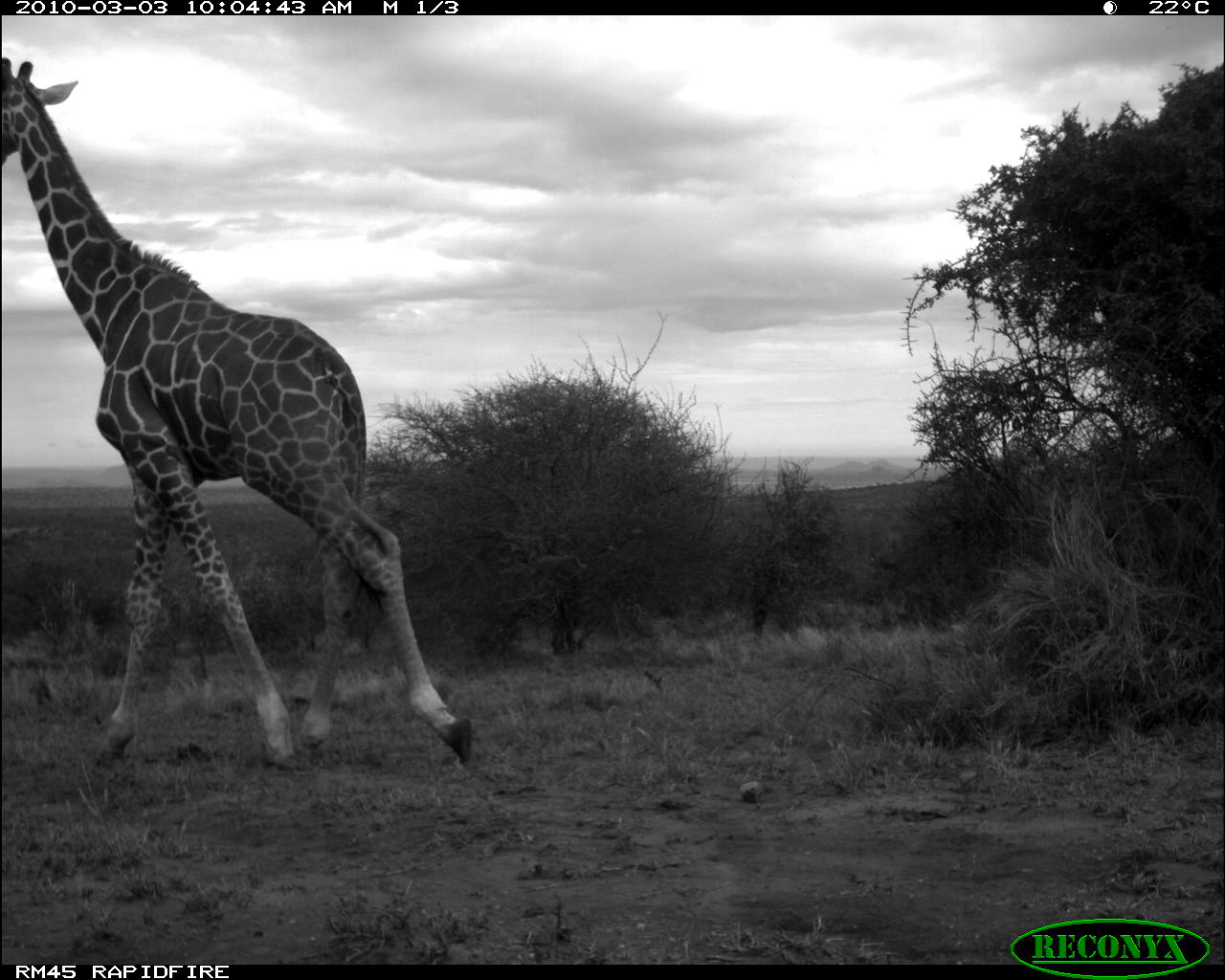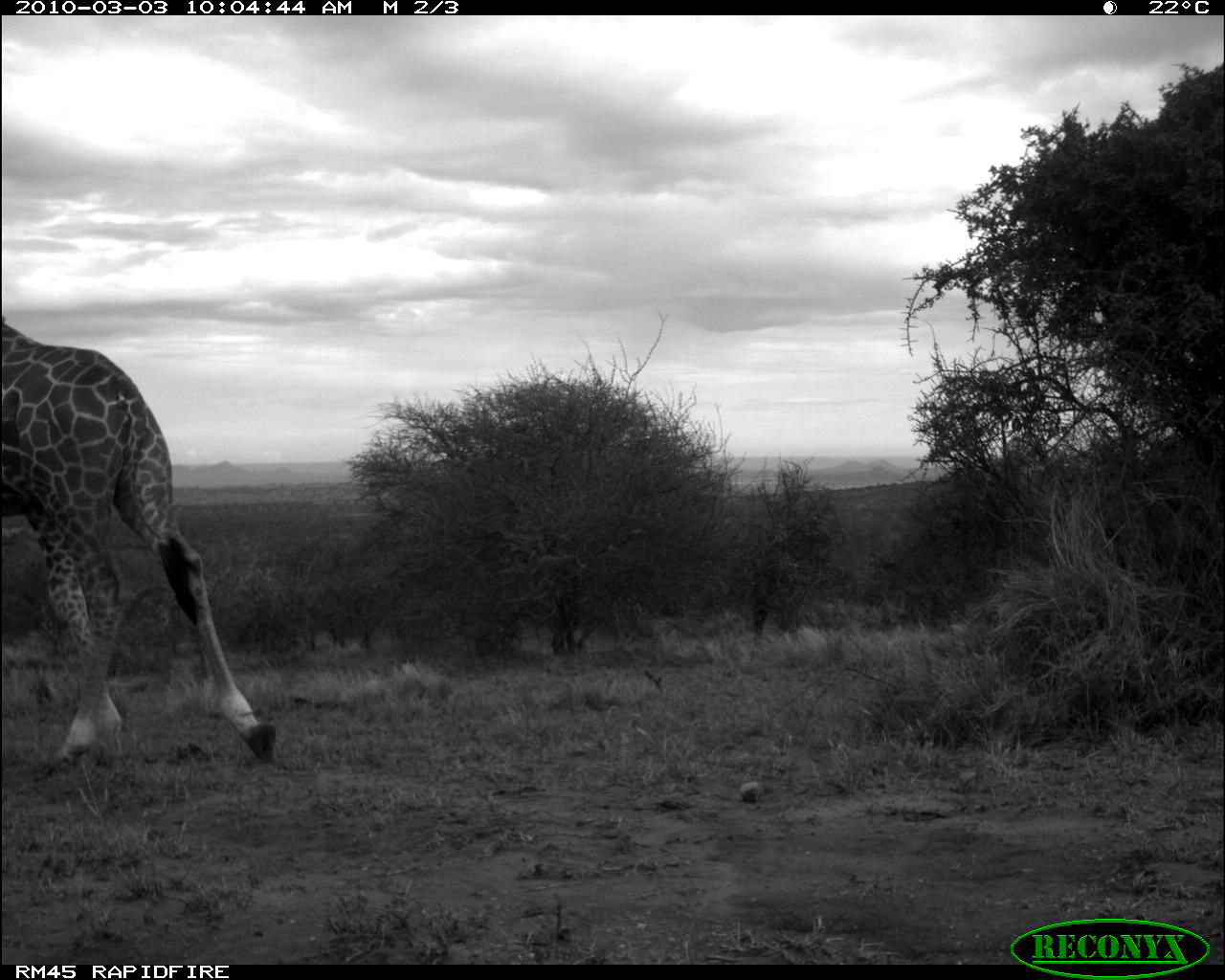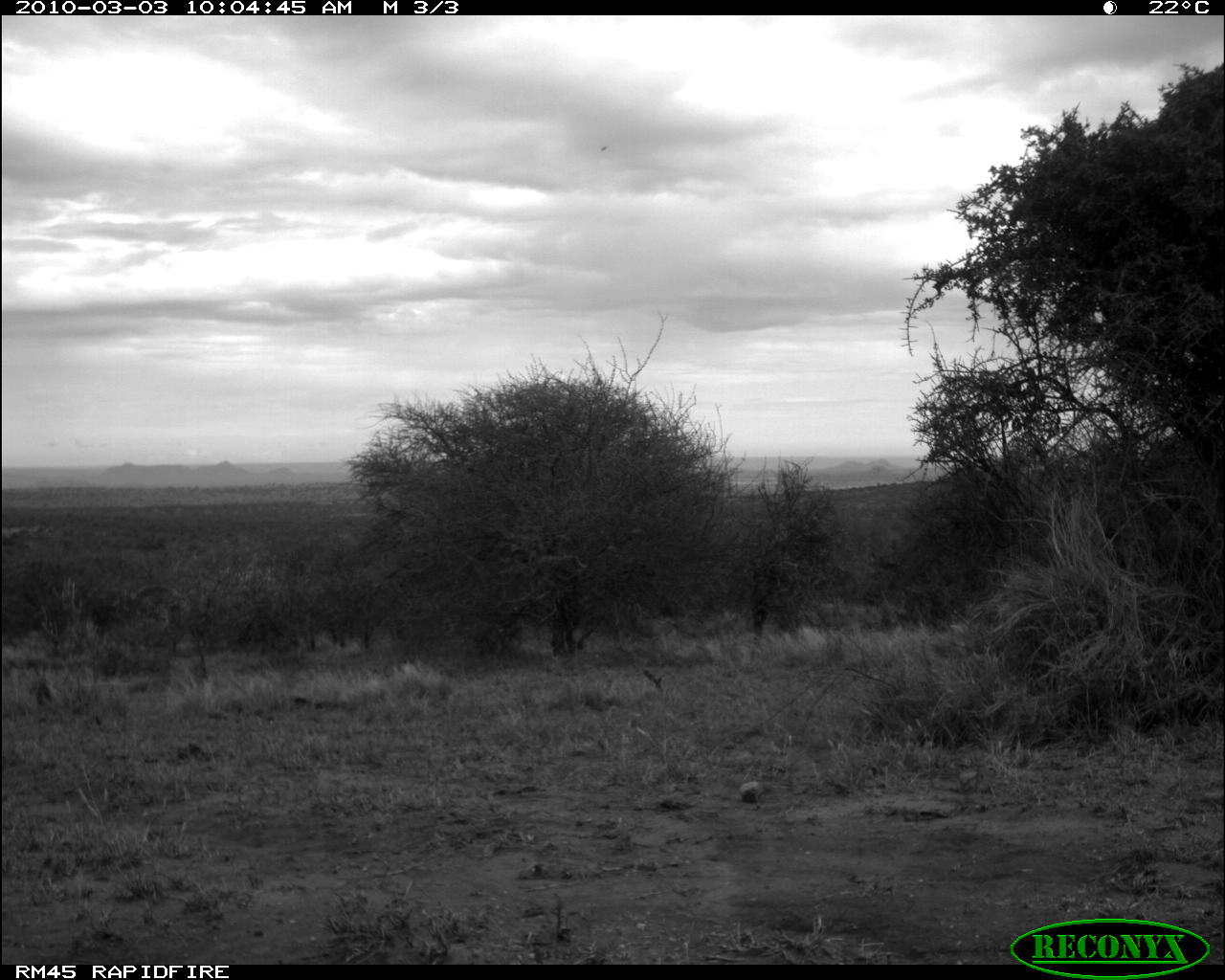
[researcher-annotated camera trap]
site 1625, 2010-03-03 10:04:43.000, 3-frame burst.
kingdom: Animalia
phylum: Chordata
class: Mammalia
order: Artiodactyla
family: Giraffidae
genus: Giraffa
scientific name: Giraffa camelopardalis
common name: giraffe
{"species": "Giraffa camelopardalis (giraffe)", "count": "1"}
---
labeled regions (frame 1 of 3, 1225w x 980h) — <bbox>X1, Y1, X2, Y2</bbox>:
giraffa camelopardalis: <bbox>0, 53, 477, 770</bbox>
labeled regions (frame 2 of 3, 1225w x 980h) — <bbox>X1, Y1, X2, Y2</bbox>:
giraffa camelopardalis: <bbox>0, 317, 281, 769</bbox>